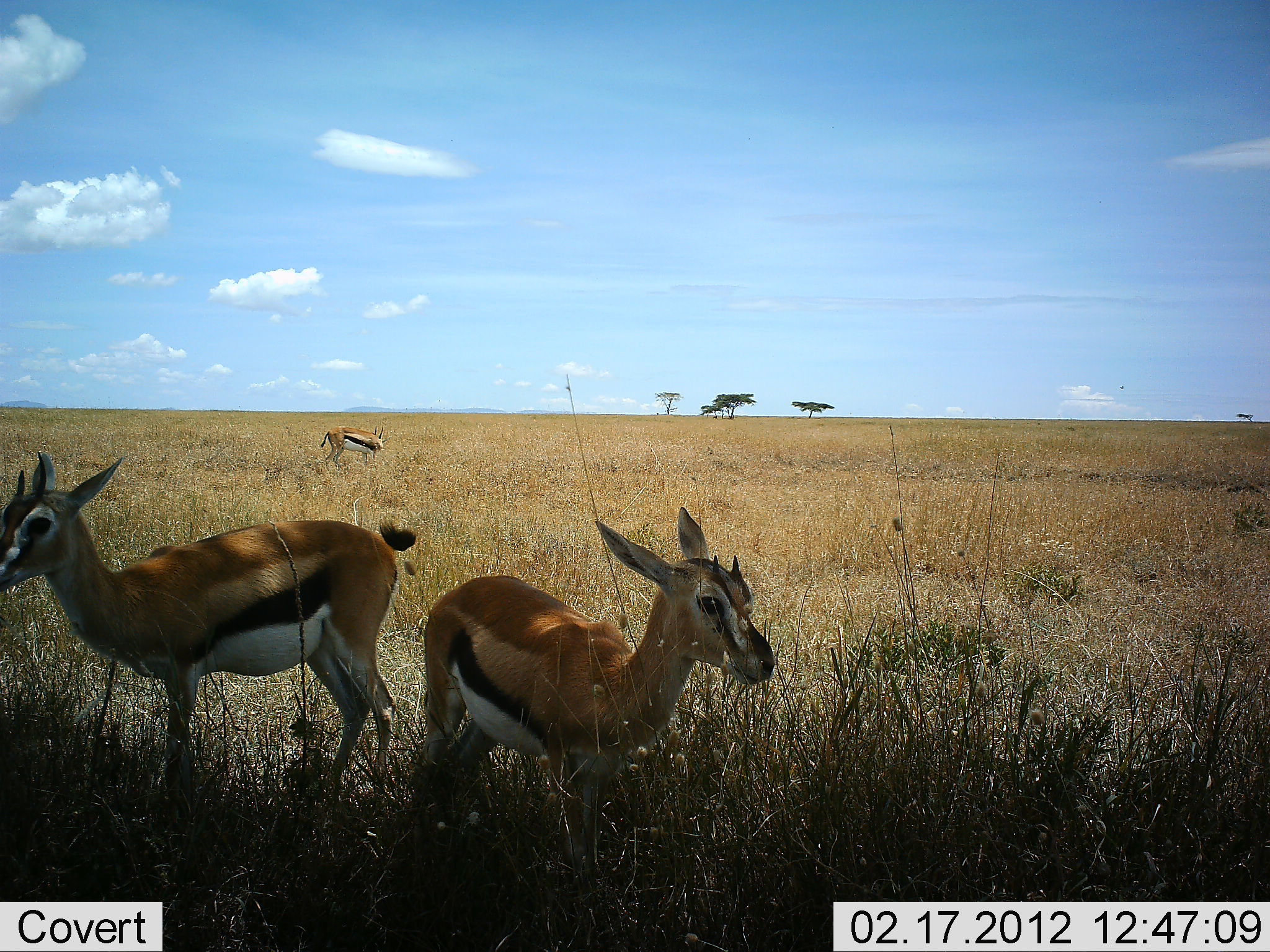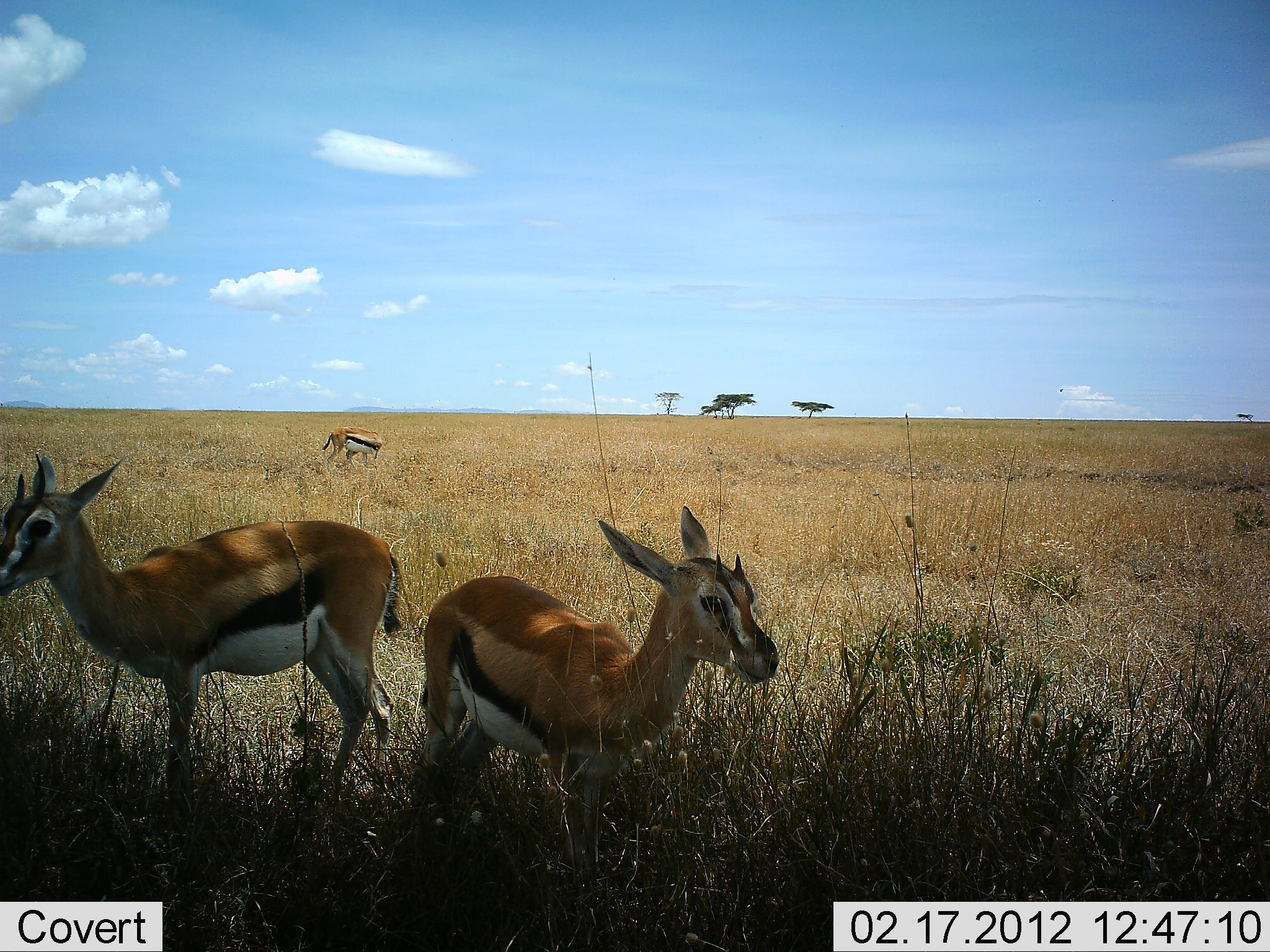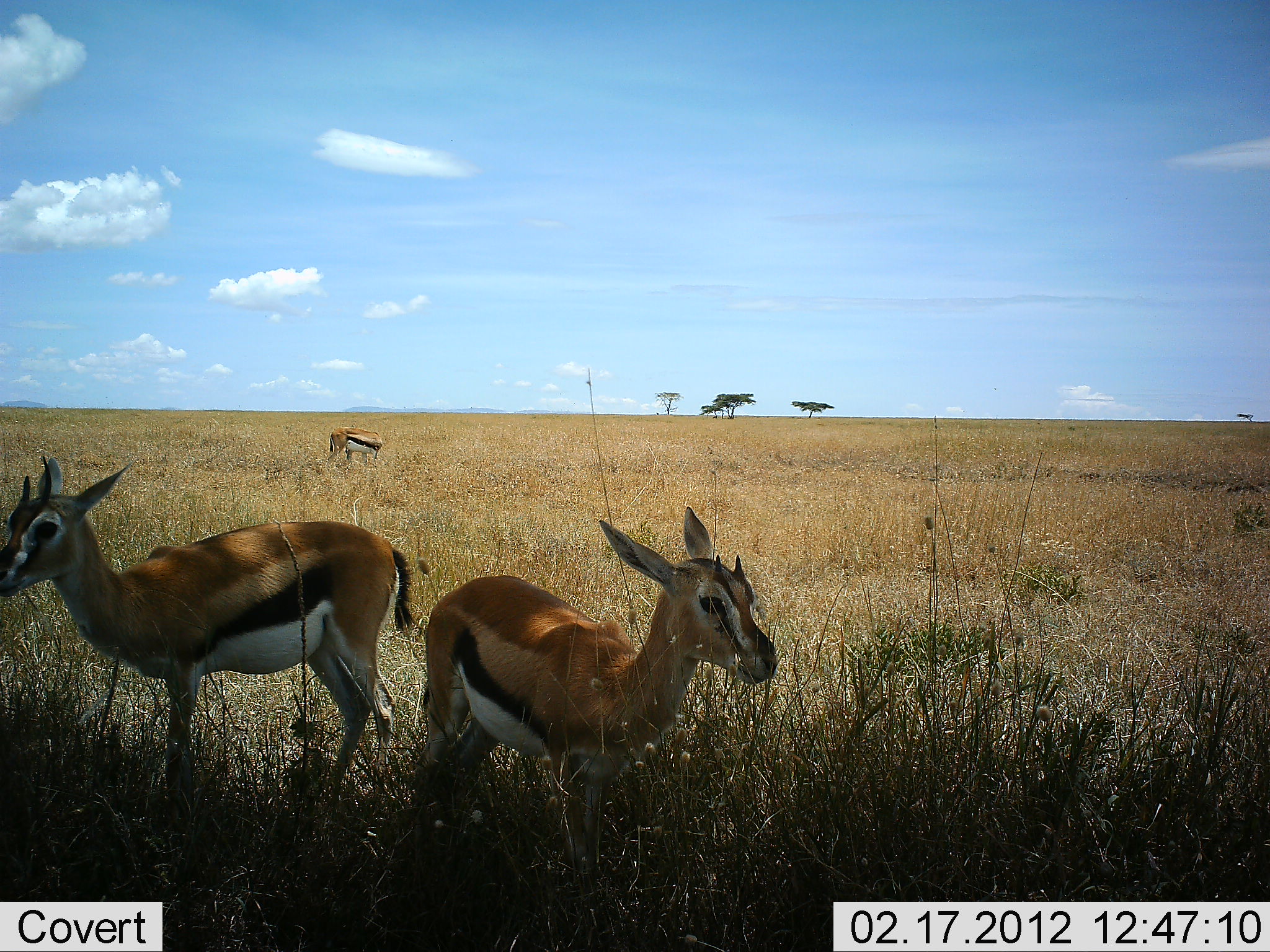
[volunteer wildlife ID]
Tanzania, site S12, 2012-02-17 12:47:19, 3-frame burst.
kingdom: Animalia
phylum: Chordata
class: Mammalia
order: Artiodactyla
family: Bovidae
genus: Eudorcas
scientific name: Eudorcas thomsonii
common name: thomson's gazelle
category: gazellethomsons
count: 3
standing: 100%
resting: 0%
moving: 7%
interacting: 0%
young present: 13%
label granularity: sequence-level